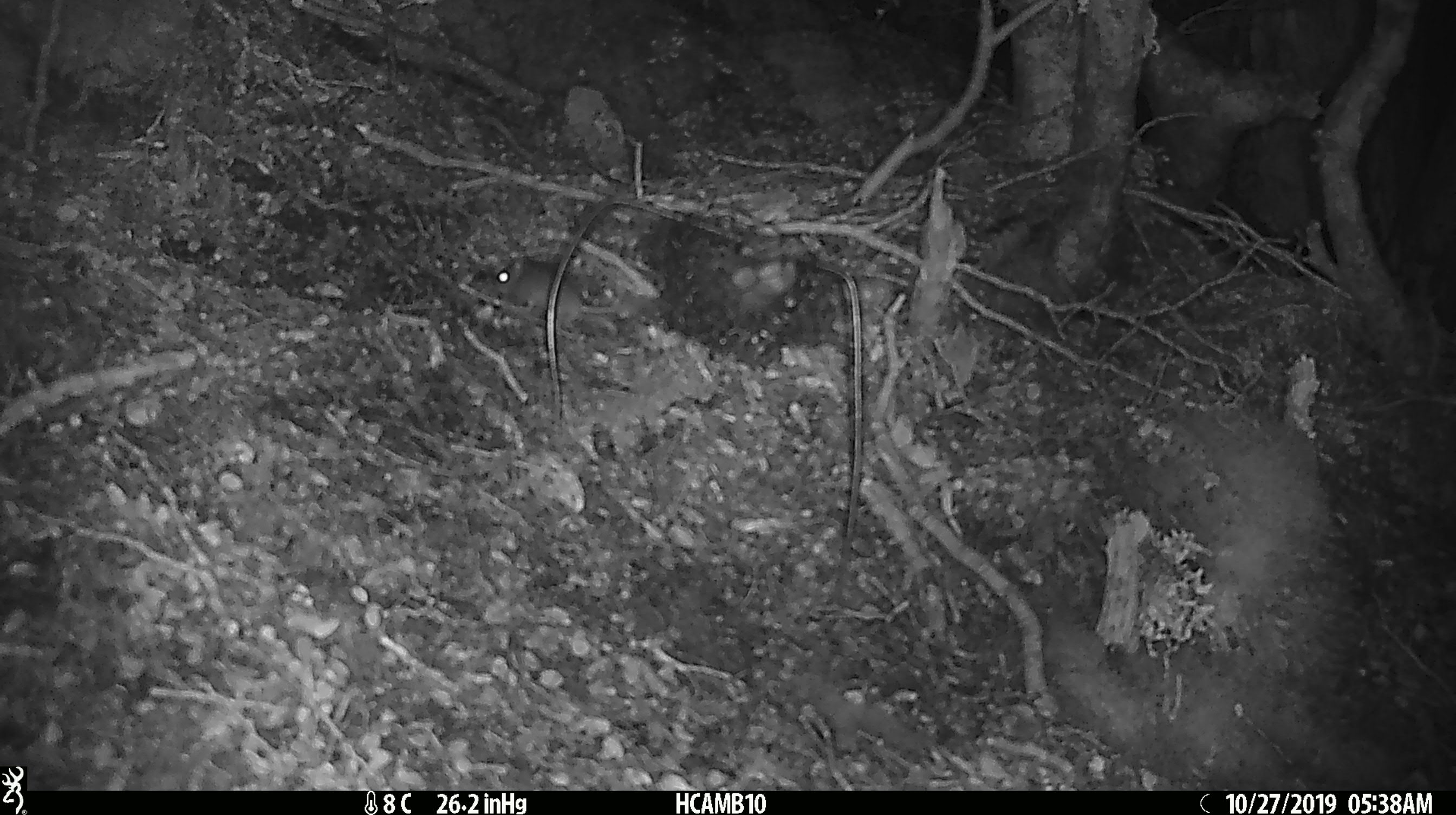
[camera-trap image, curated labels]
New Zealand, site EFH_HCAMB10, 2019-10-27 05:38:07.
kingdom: Animalia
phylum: Chordata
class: Mammalia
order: Rodentia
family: Muridae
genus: Mus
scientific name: Mus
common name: mouse